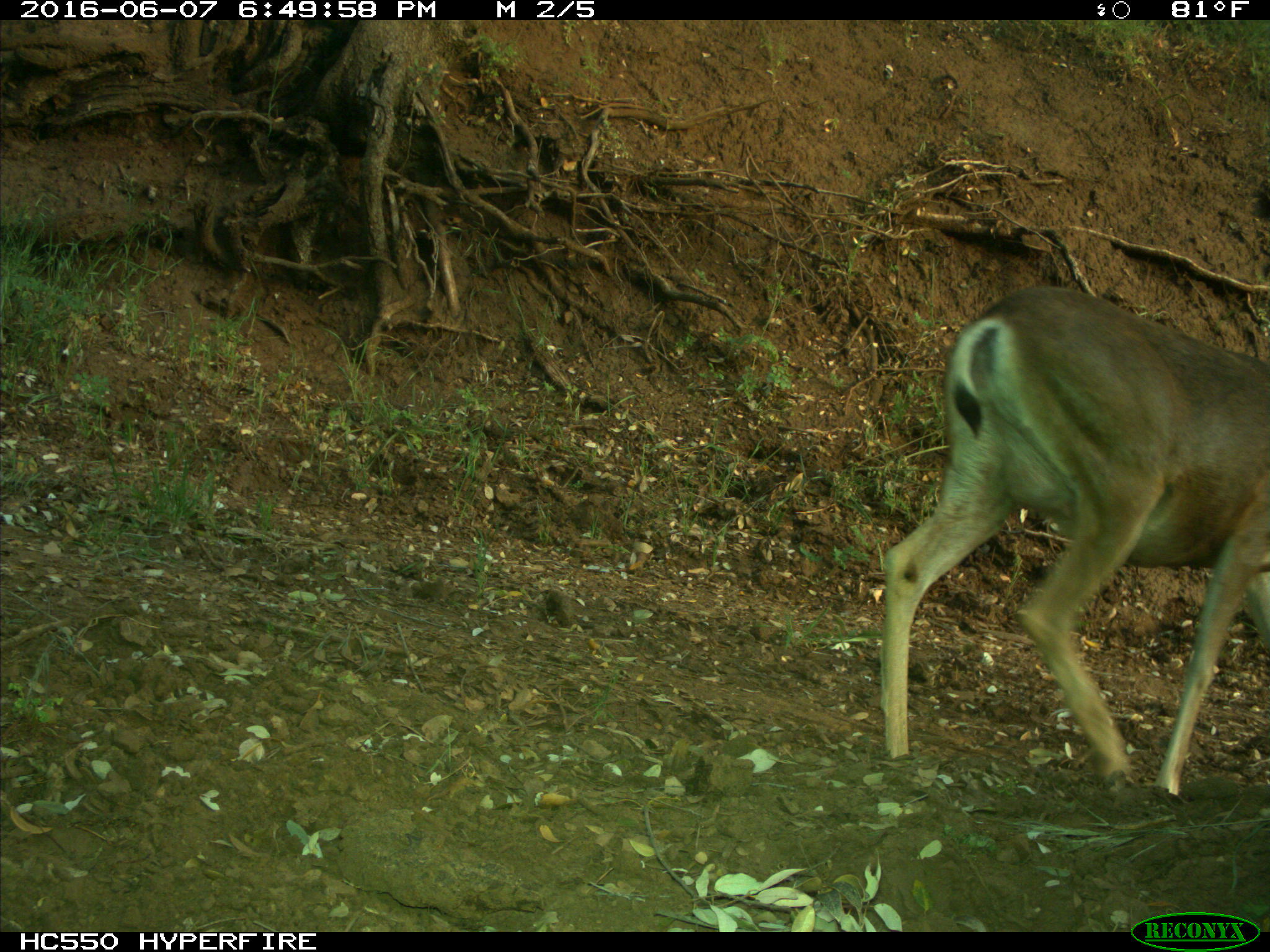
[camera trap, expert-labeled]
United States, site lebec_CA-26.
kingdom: Animalia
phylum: Chordata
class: Mammalia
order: Artiodactyla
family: Cervidae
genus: Odocoileus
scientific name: Odocoileus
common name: deer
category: unidentified deer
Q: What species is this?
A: Unidentified deer (deer) (Odocoileus).